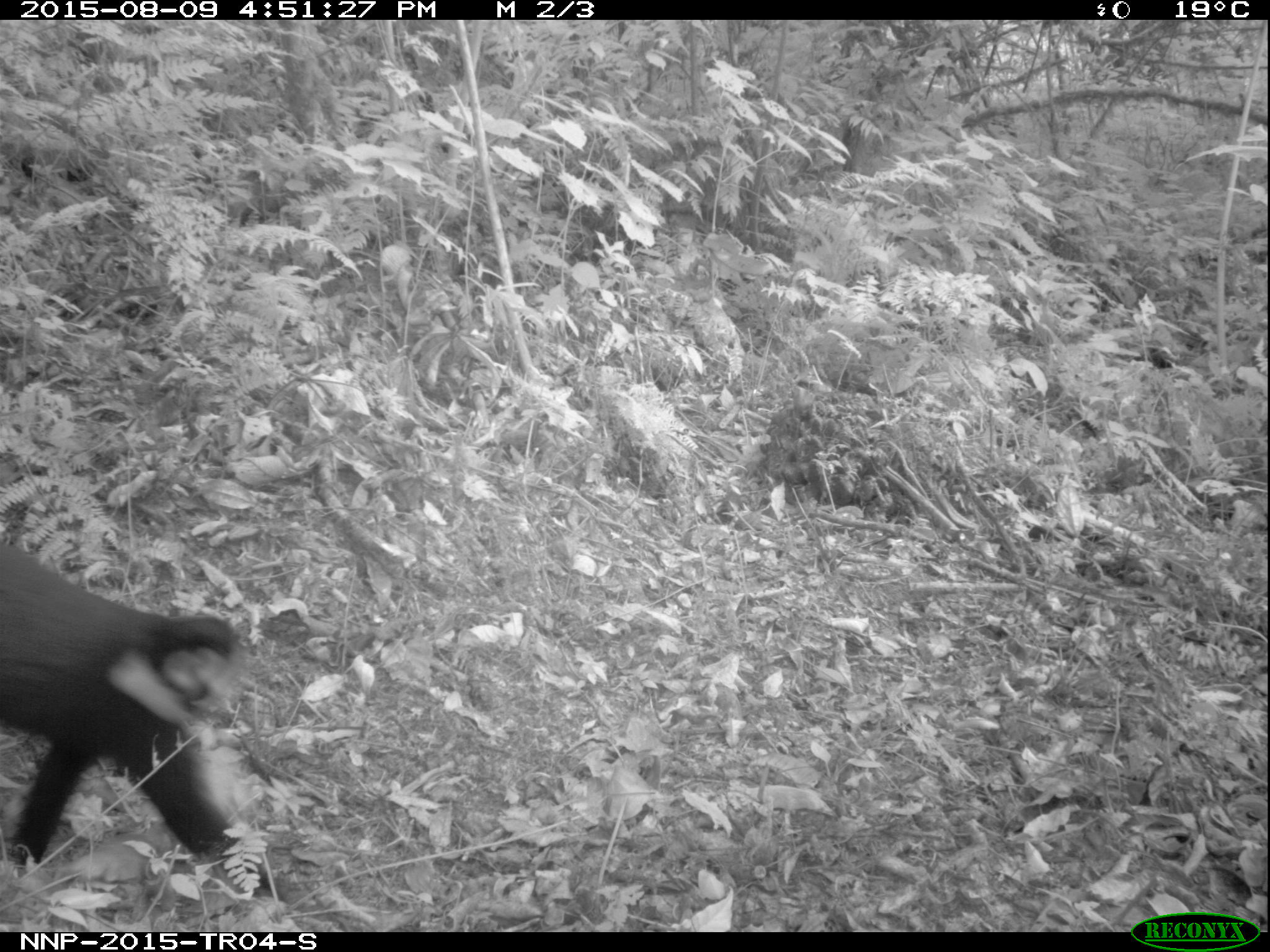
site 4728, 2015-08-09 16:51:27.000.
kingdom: Animalia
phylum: Chordata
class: Mammalia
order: Primates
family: Cercopithecidae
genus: Allochrocebus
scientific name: Allochrocebus lhoesti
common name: l'hoest's monkey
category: cercopithecus lhoesti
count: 1